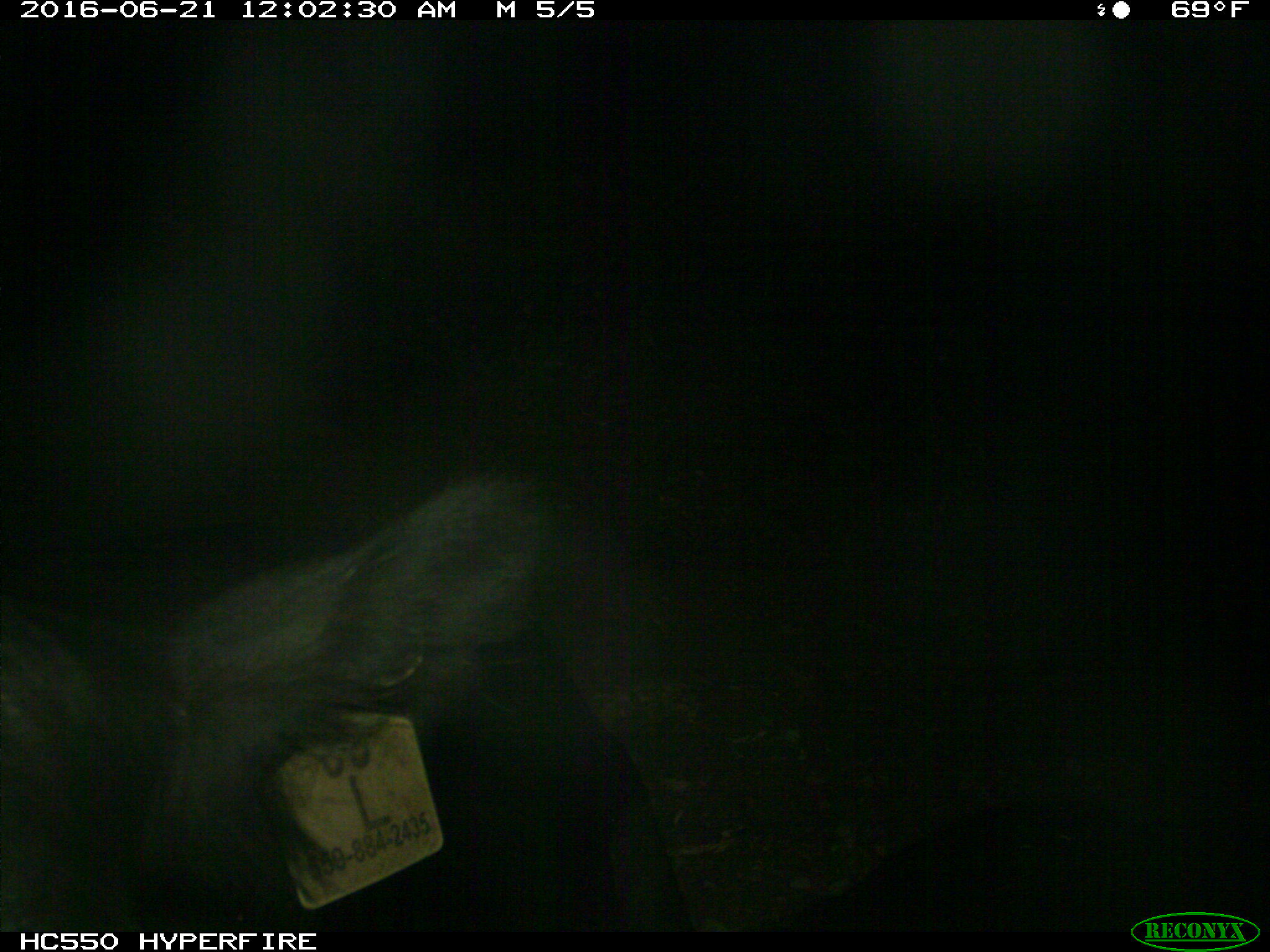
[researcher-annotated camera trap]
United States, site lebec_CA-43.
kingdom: Animalia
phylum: Chordata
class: Mammalia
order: Artiodactyla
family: Bovidae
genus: Bos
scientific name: Bos taurus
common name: domestic cow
Bos taurus (domestic cow).